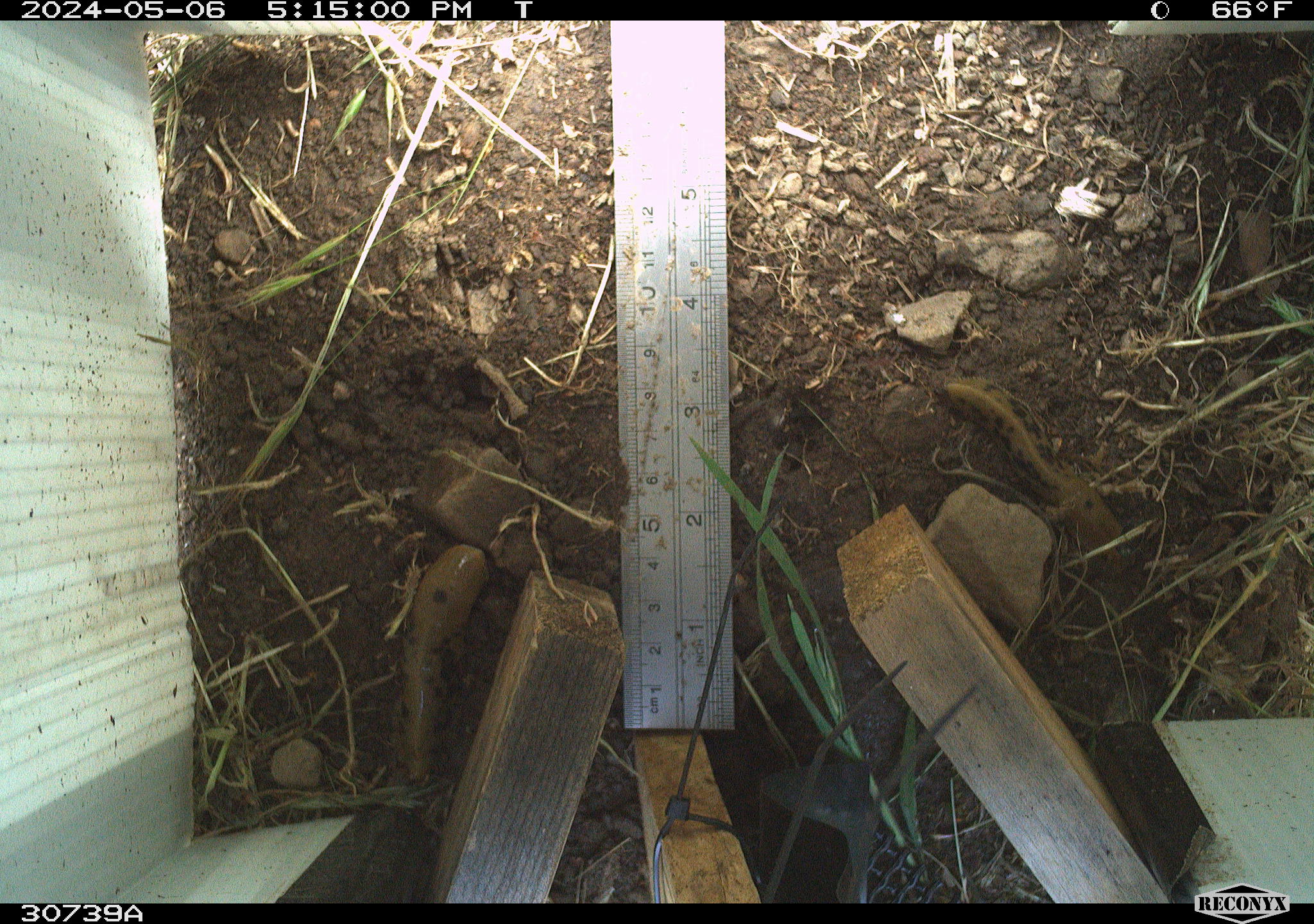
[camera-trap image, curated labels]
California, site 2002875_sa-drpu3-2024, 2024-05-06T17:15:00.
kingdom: Animalia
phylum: Mollusca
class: Gastropoda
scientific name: Gastropoda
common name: gastropods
Gastropods (Gastropoda).